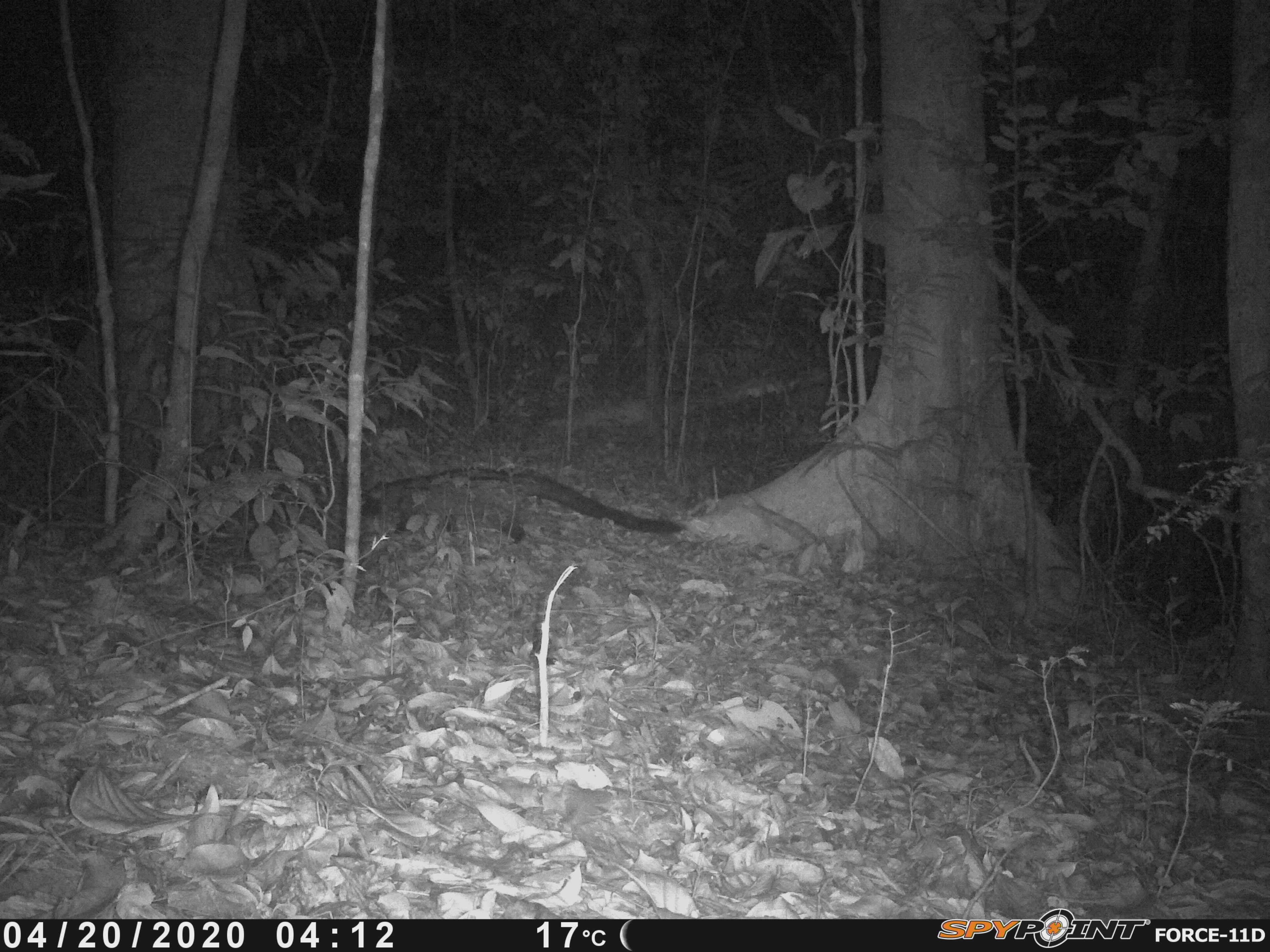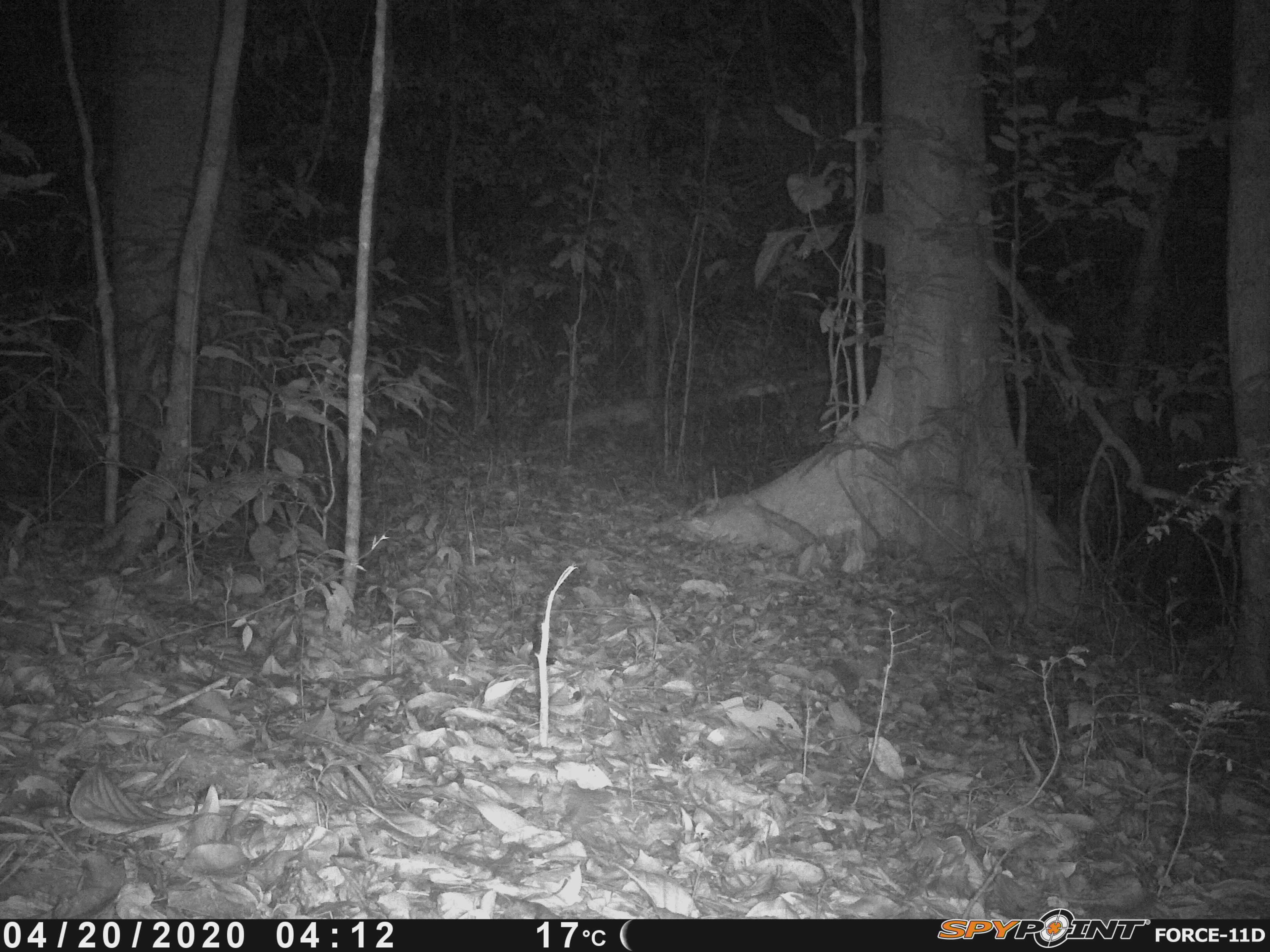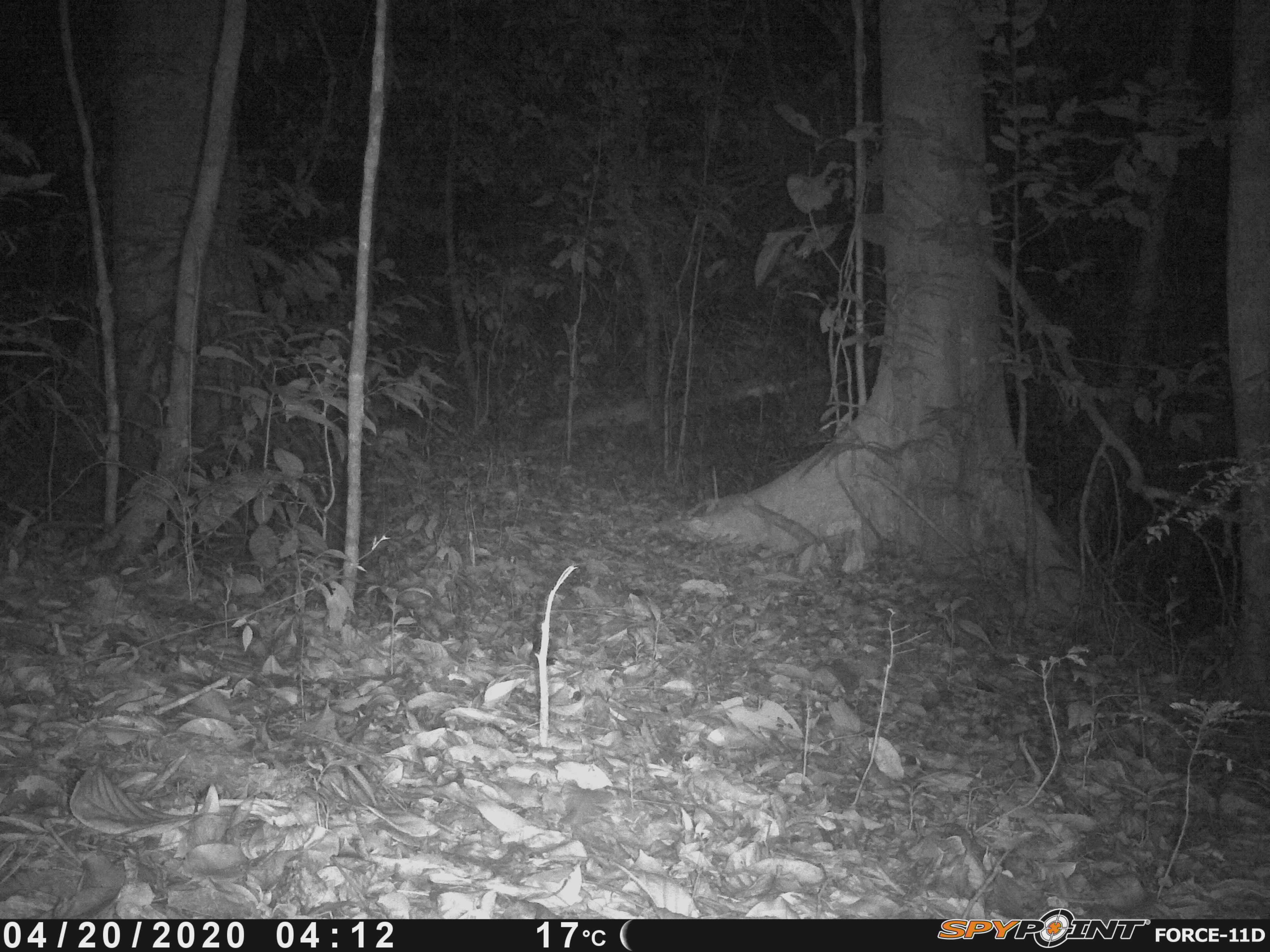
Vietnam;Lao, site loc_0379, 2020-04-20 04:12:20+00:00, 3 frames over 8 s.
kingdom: Animalia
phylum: Chordata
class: Mammalia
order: Carnivora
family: Viverridae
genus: Paradoxurus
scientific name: Paradoxurus hermaphroditus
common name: common palm civet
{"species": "common palm civet (Paradoxurus hermaphroditus)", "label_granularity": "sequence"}